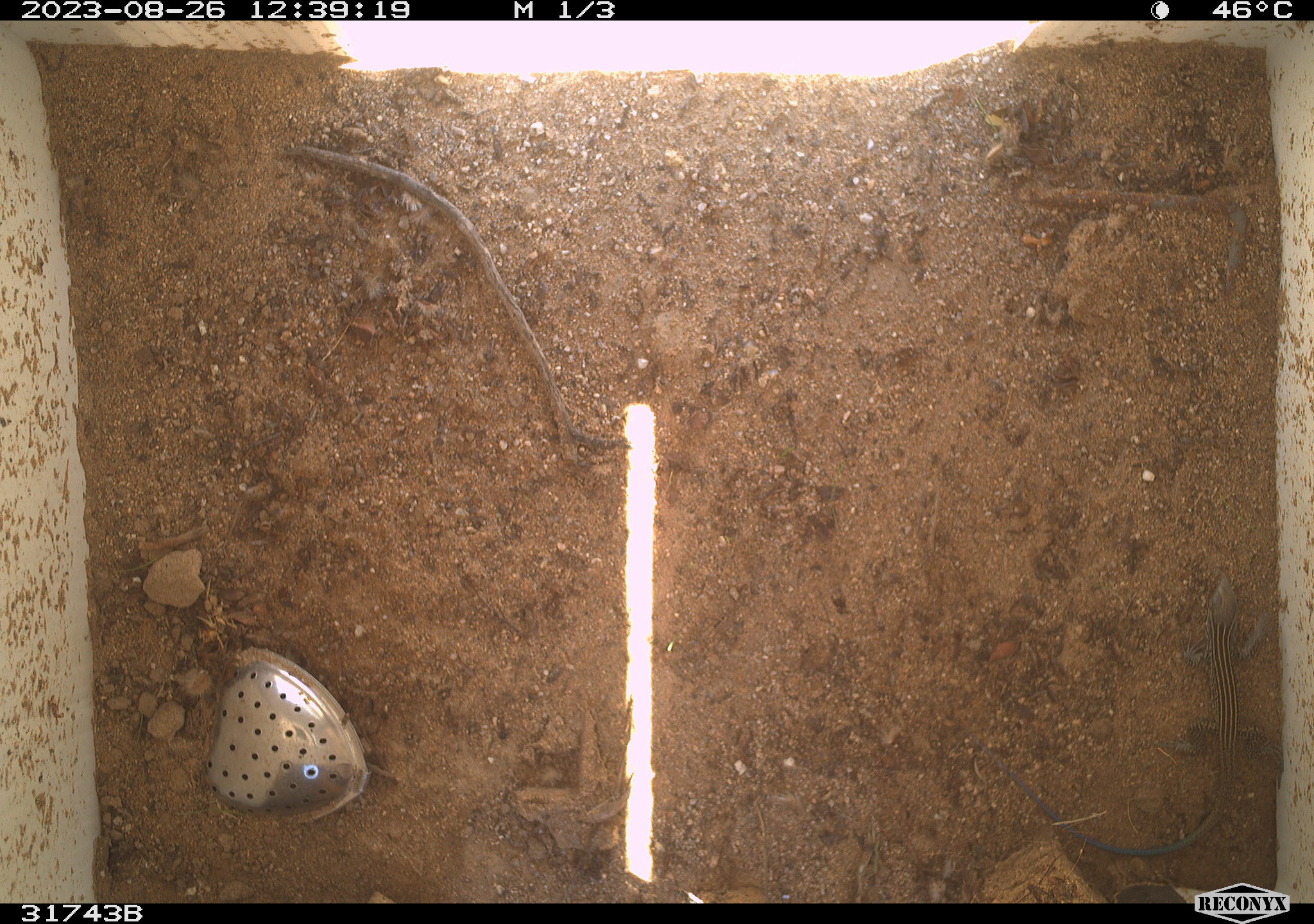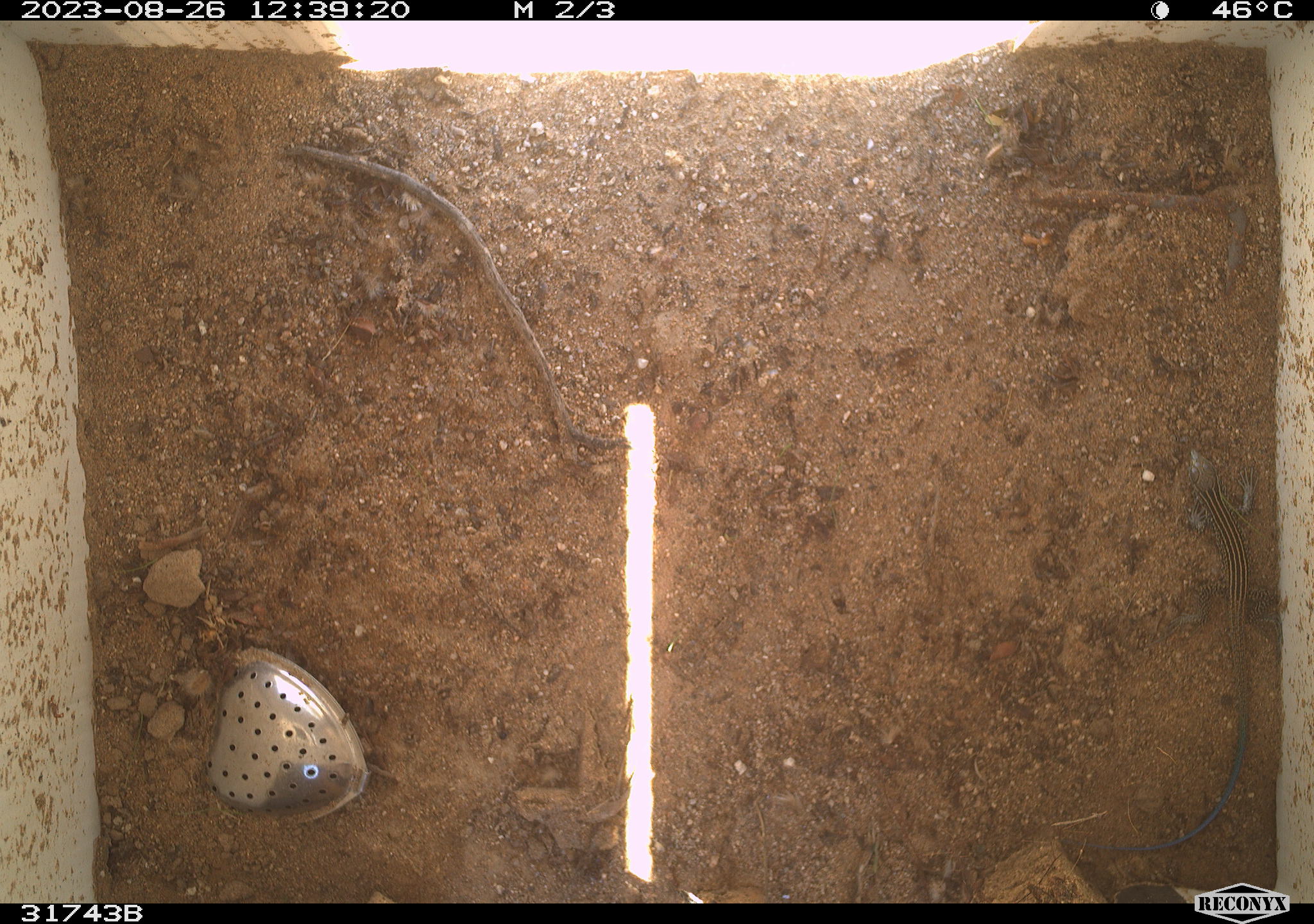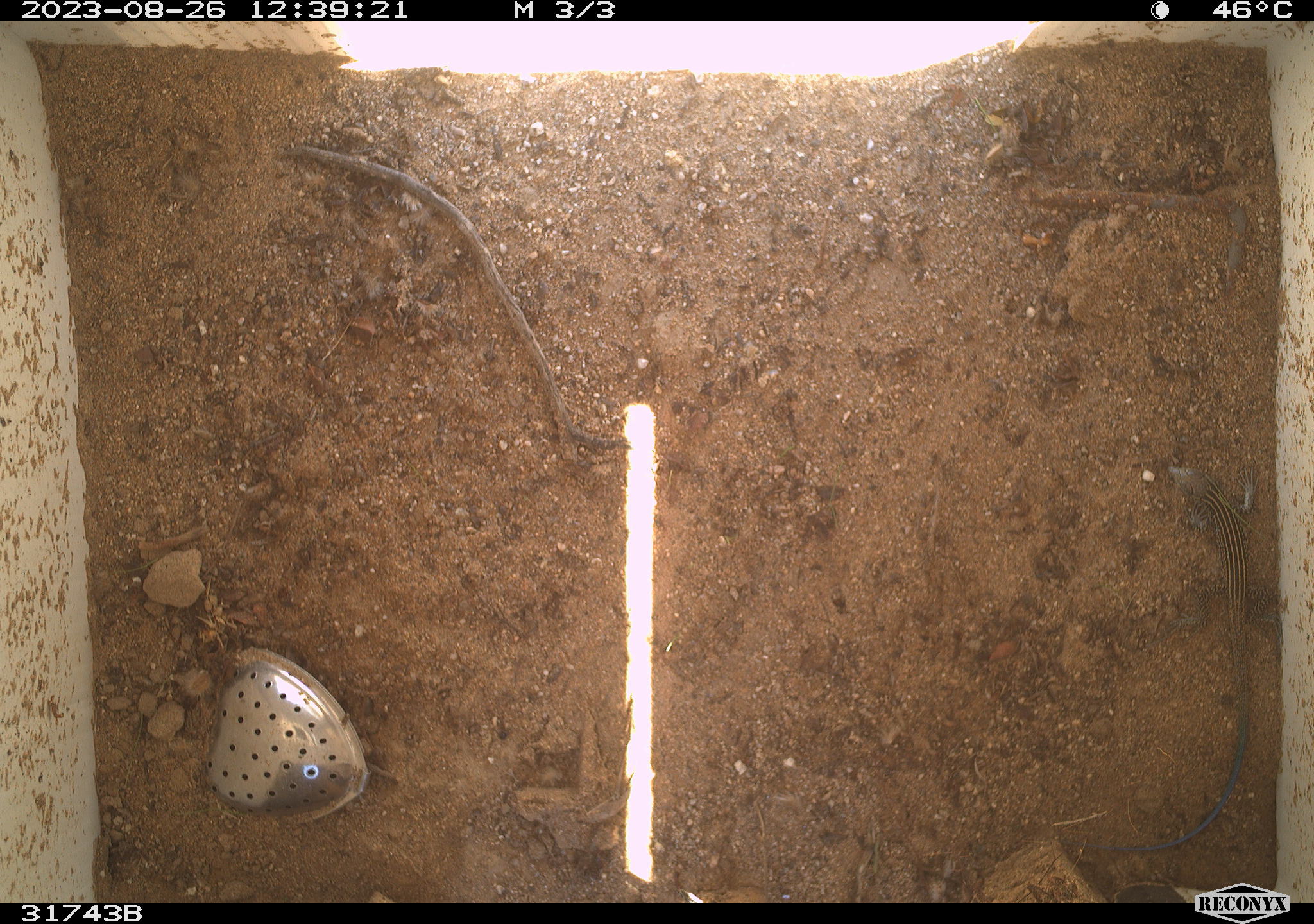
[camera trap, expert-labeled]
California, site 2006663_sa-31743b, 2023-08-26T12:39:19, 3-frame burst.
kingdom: Animalia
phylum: Chordata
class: Reptilia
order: Squamata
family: Teiidae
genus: Aspidoscelis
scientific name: Aspidoscelis tigris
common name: western whiptail